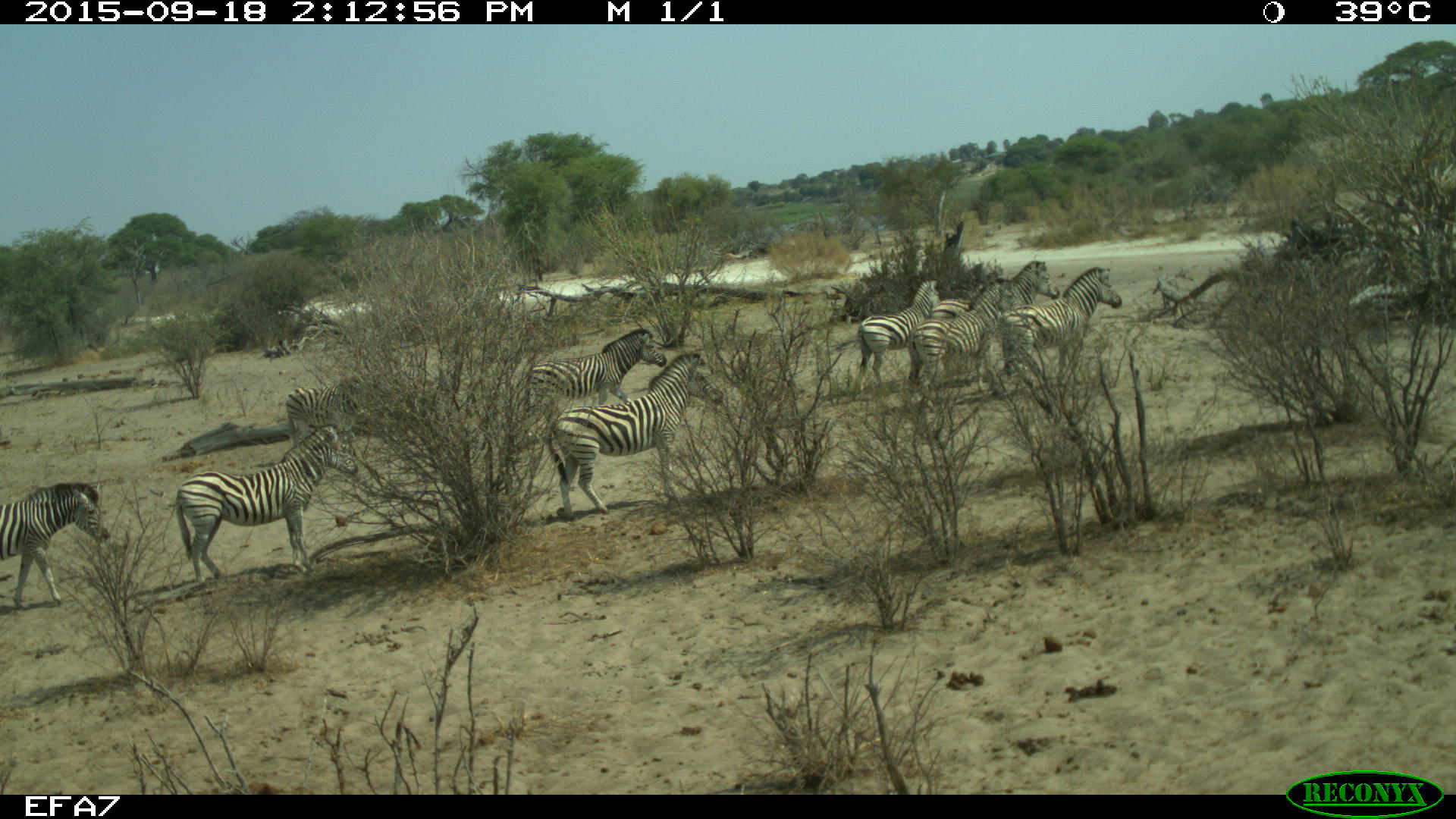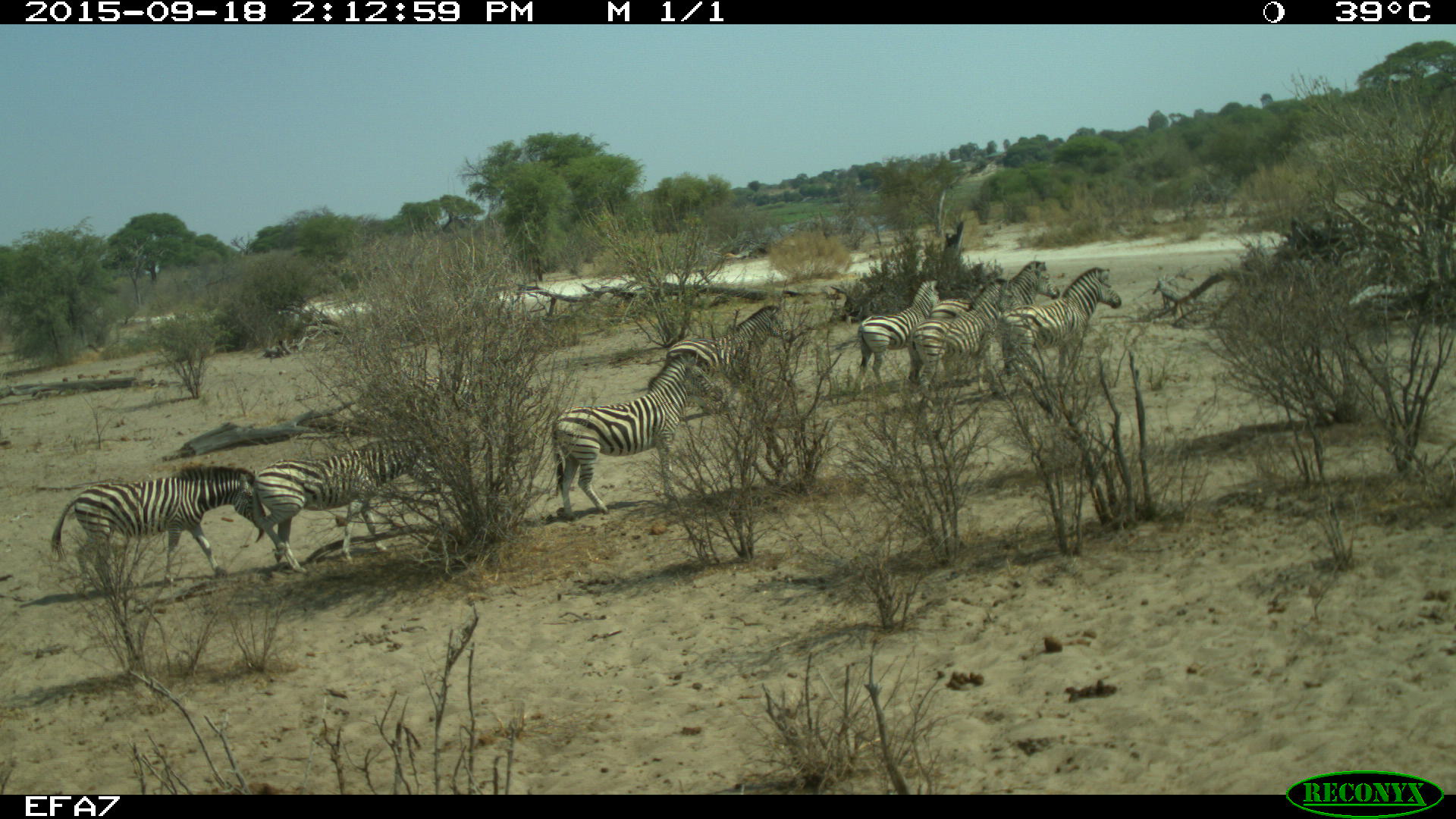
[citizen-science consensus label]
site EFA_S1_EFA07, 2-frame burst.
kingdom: Animalia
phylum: Chordata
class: Mammalia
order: Perissodactyla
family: Equidae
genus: Equus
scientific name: Equus quagga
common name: plains zebra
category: zebraplains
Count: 11-50.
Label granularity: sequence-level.